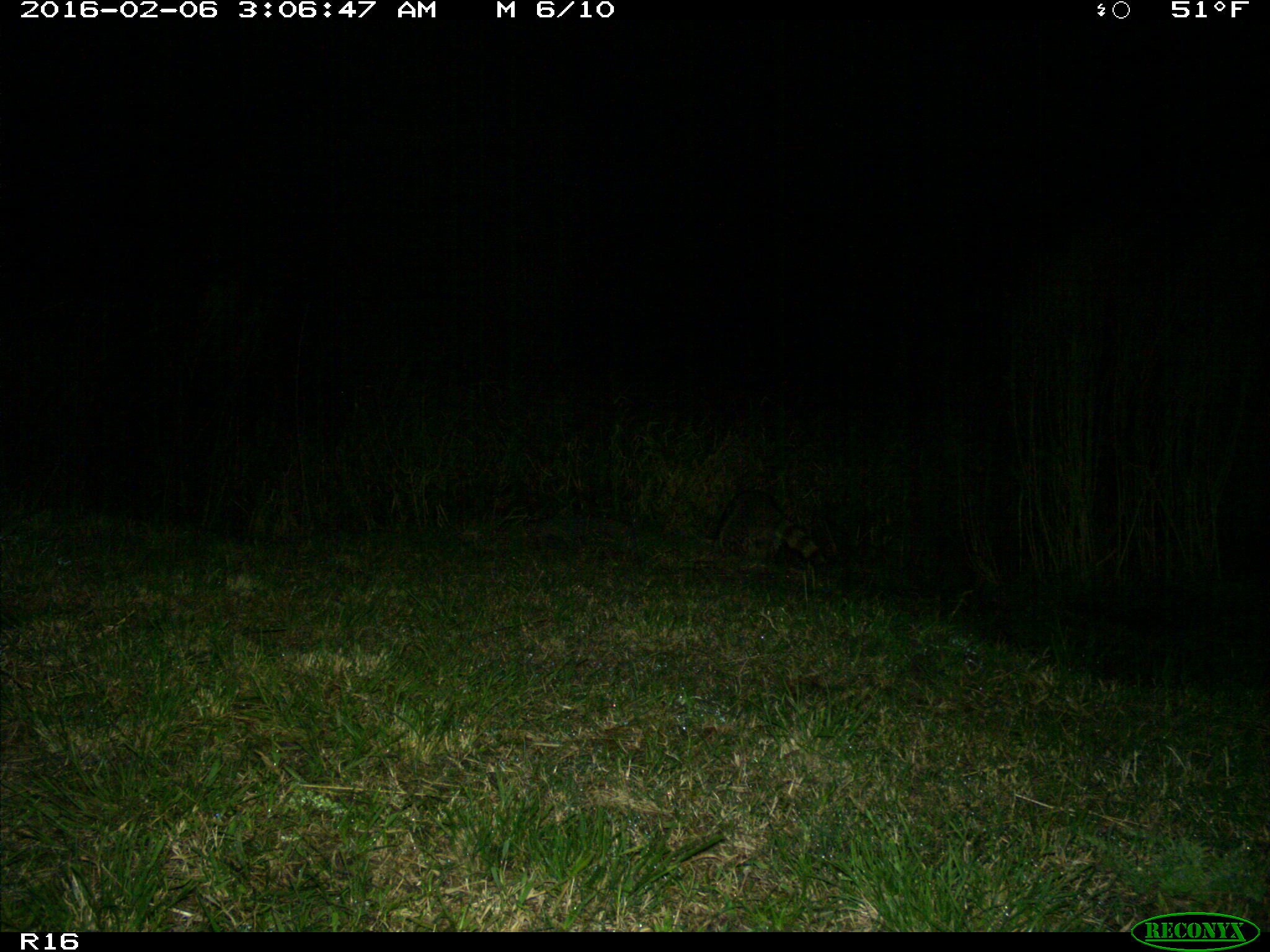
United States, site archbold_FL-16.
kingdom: Animalia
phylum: Chordata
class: Mammalia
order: Carnivora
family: Procyonidae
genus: Procyon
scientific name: Procyon lotor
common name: common raccoon